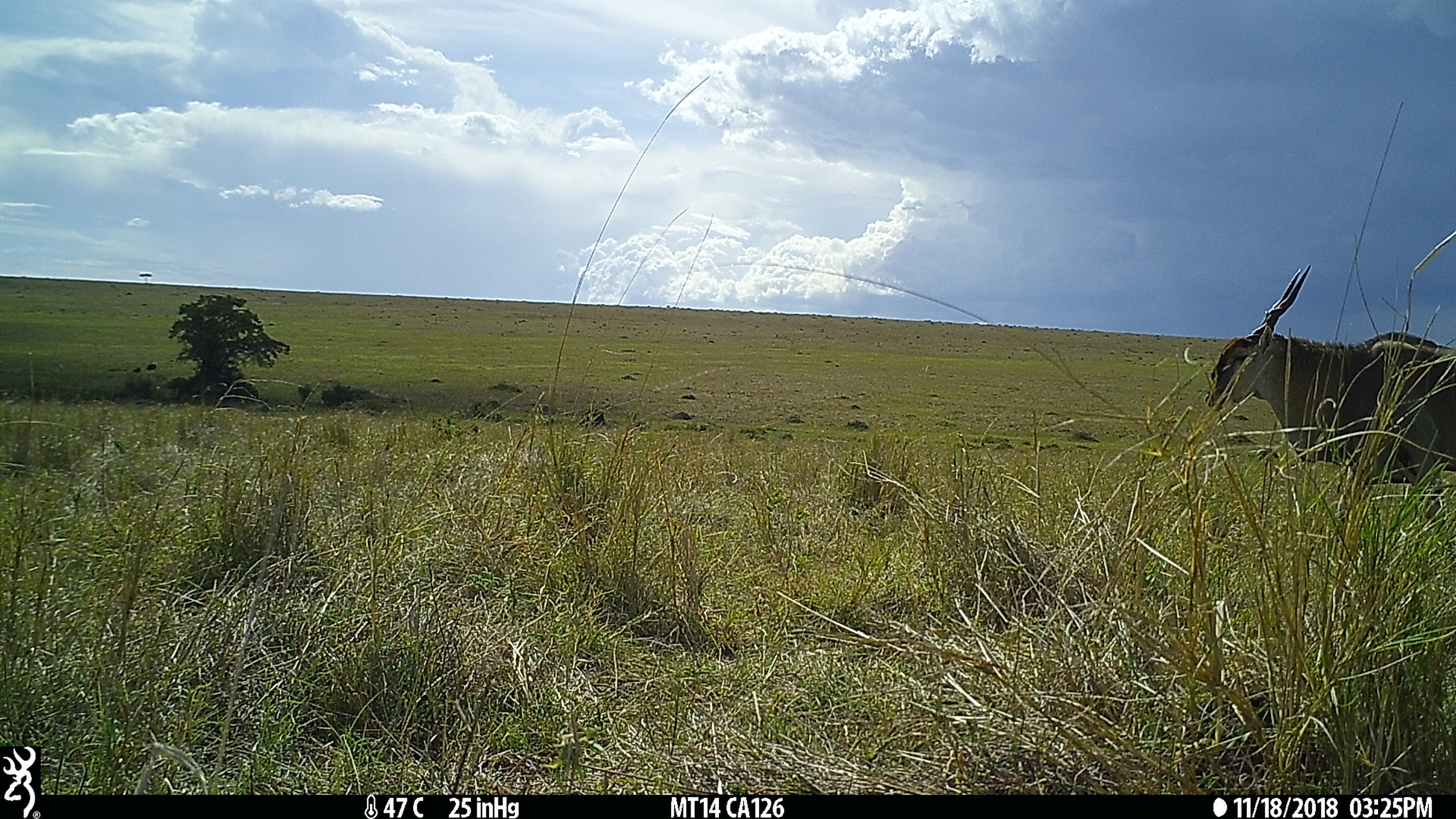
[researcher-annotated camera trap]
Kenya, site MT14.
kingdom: Animalia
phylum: Chordata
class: Mammalia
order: Artiodactyla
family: Bovidae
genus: Tragelaphus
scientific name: Tragelaphus oryx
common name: eland